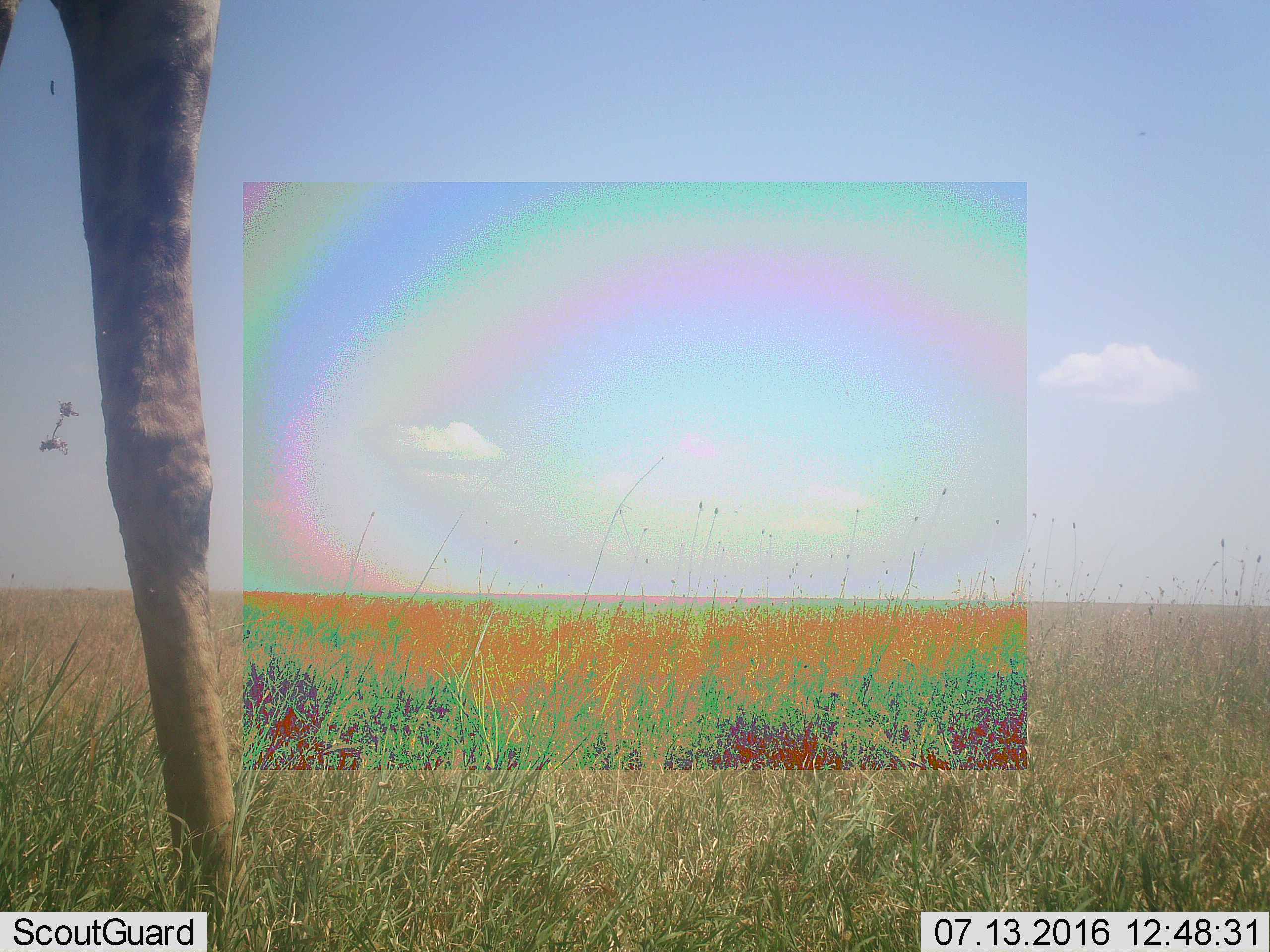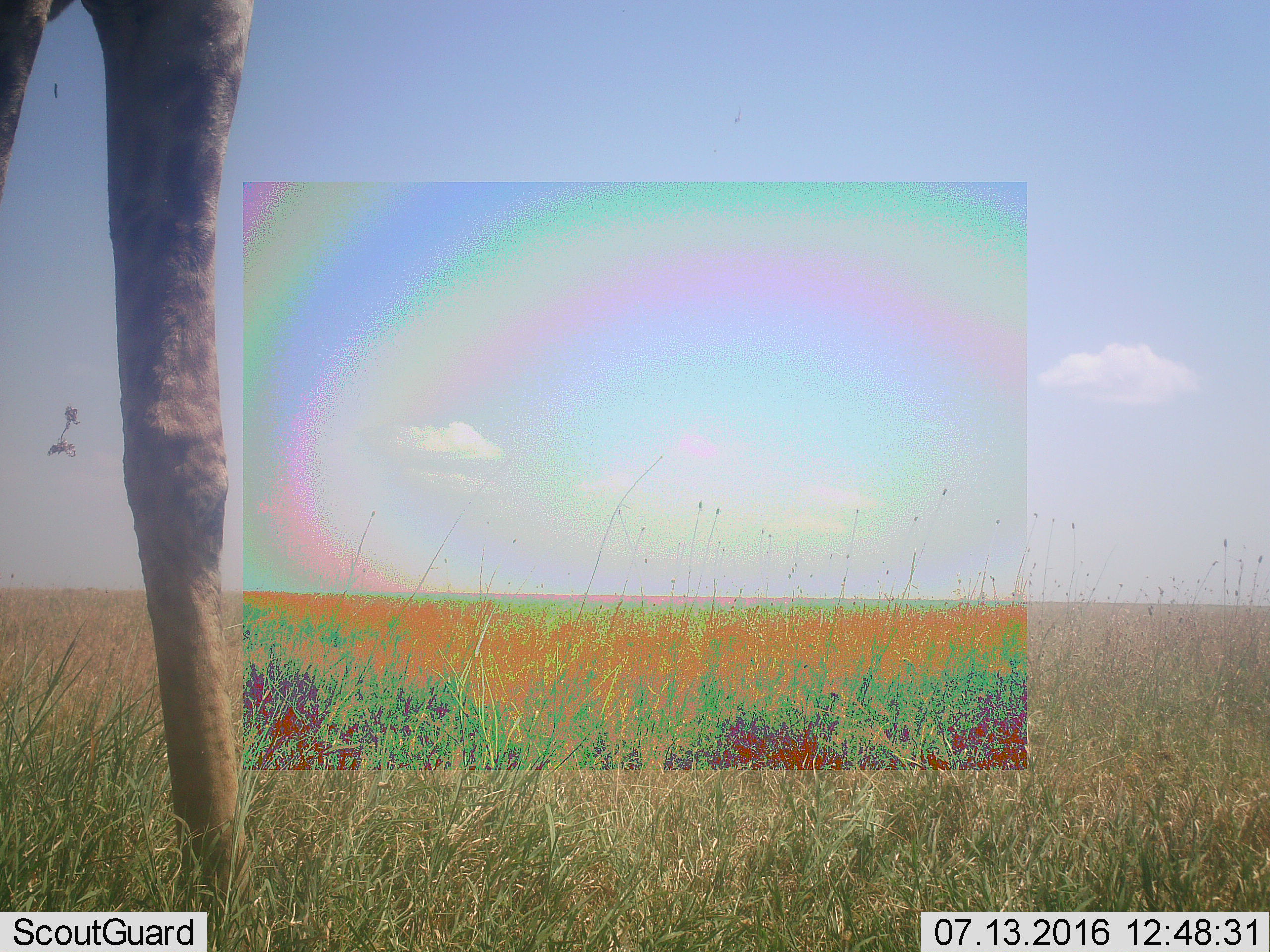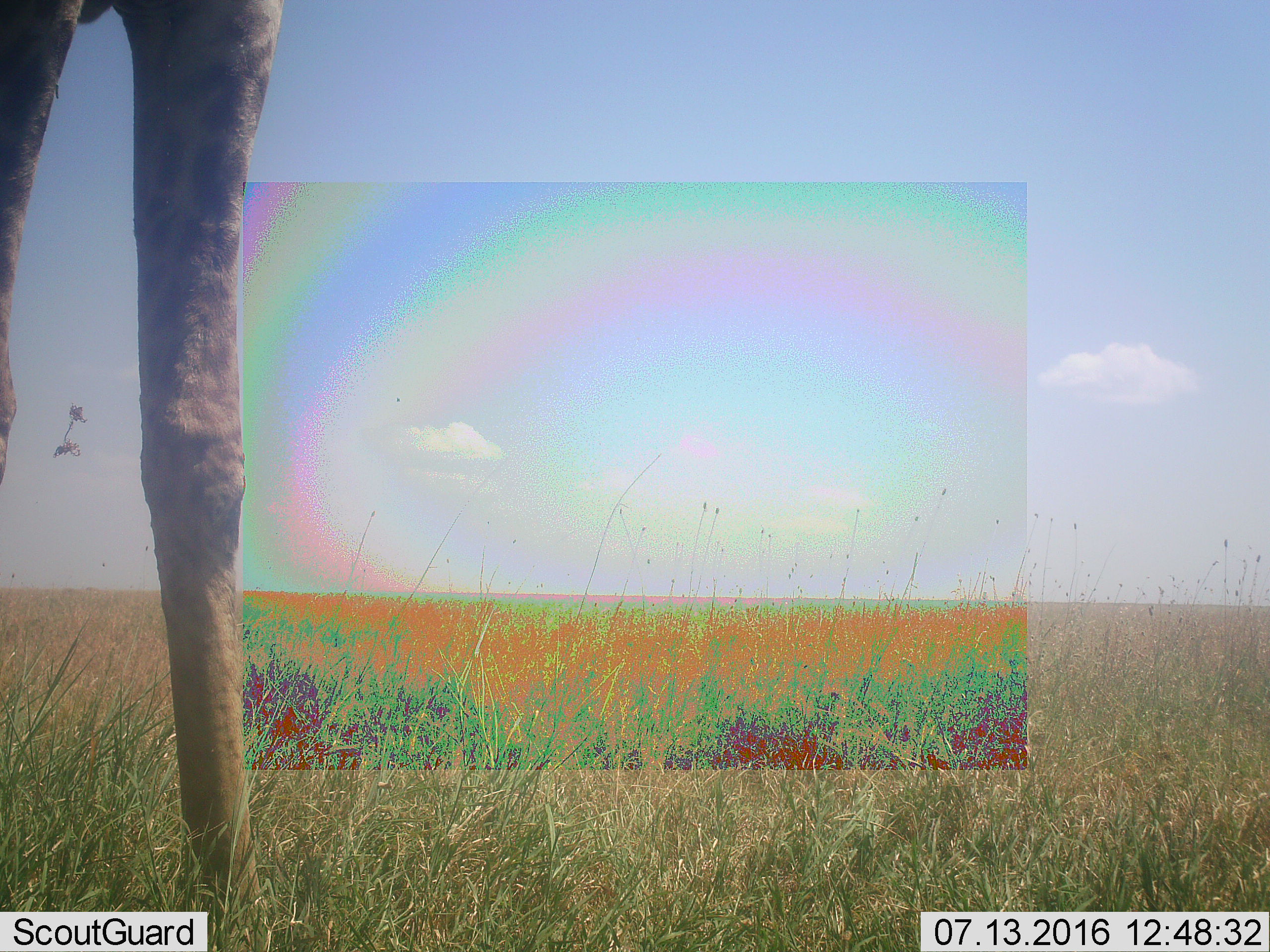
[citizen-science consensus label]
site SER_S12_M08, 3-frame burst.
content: unidentified animal